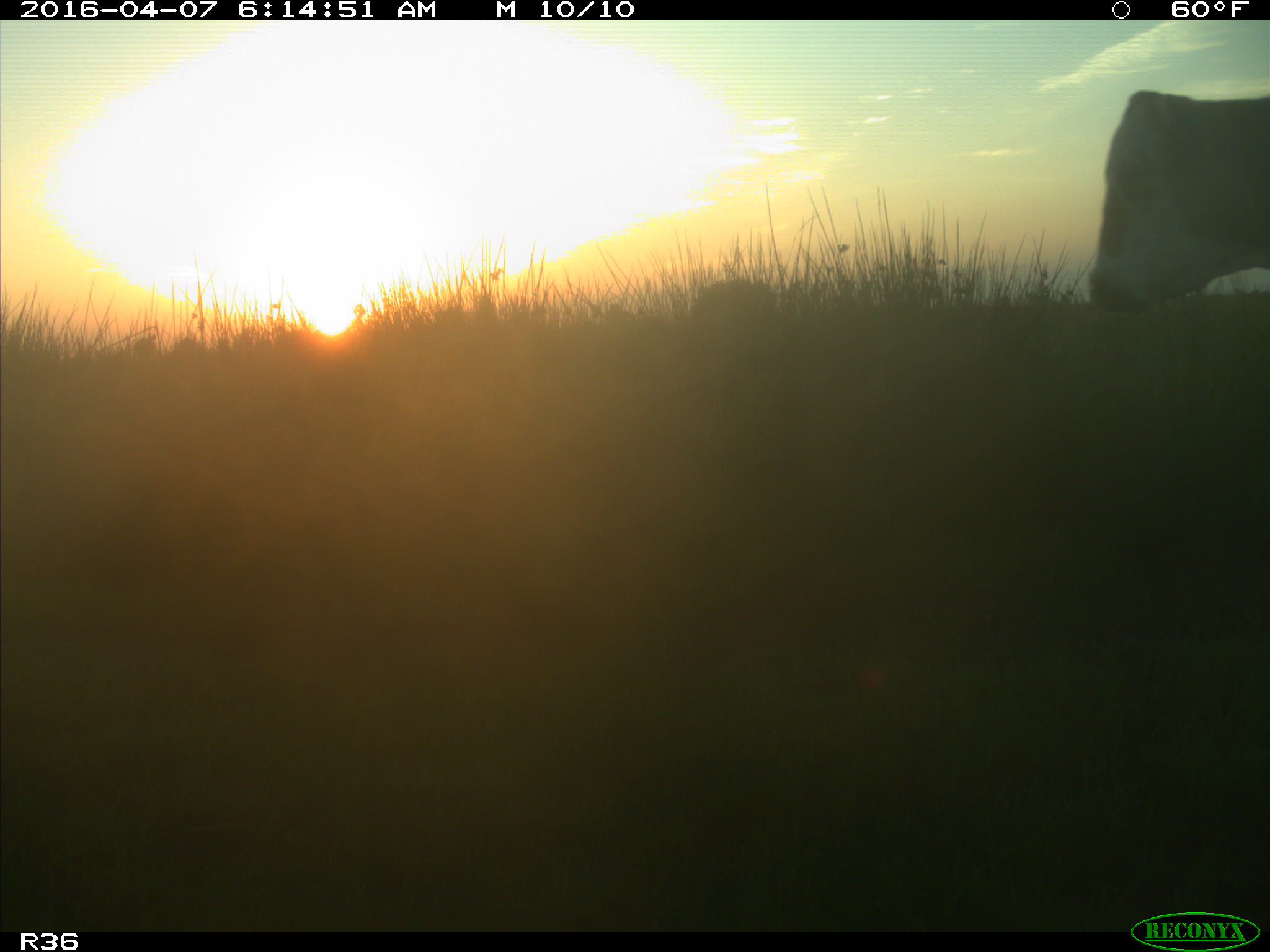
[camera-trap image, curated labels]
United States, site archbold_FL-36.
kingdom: Animalia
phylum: Chordata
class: Mammalia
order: Artiodactyla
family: Bovidae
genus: Bos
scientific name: Bos taurus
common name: domestic cow